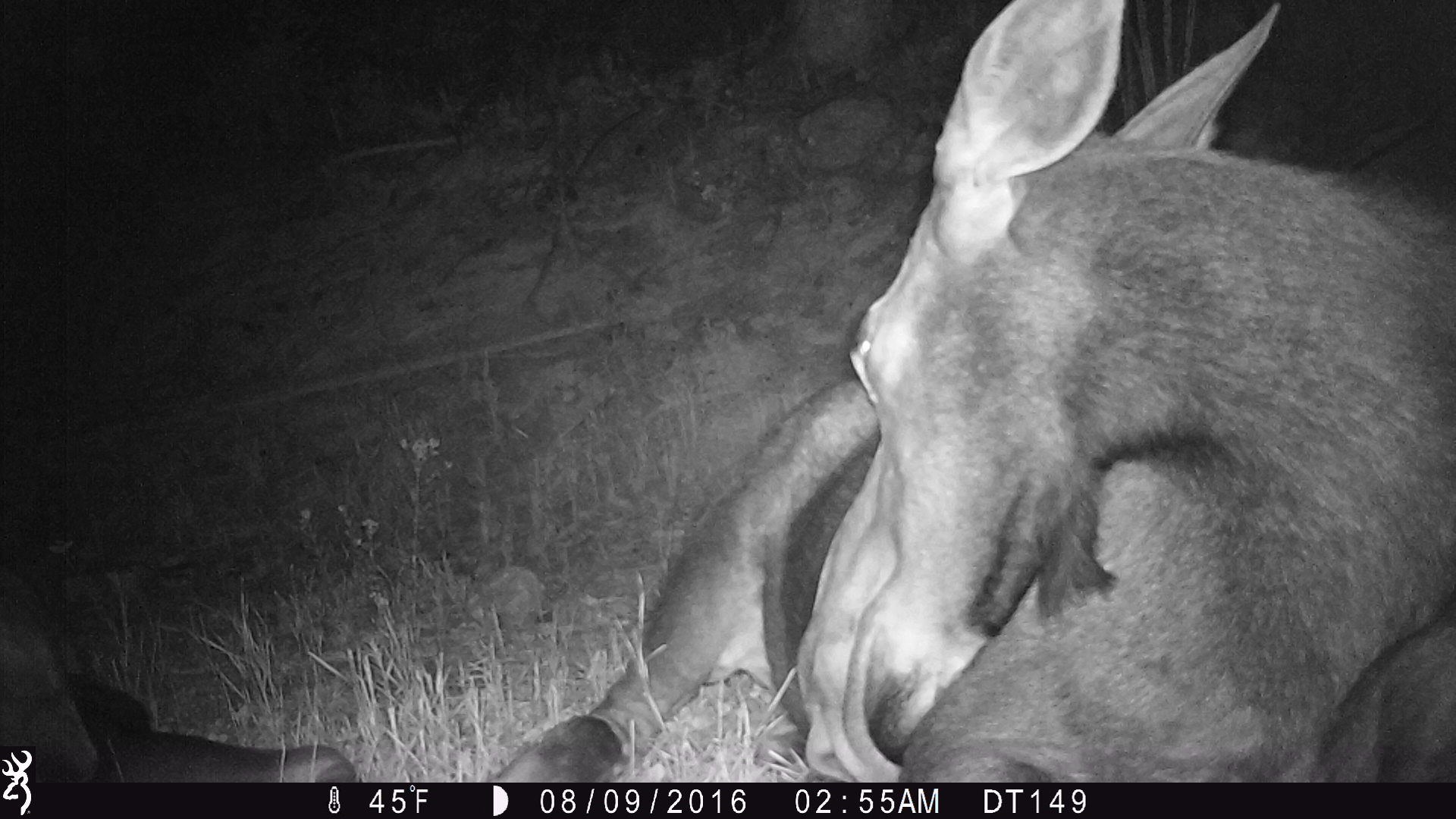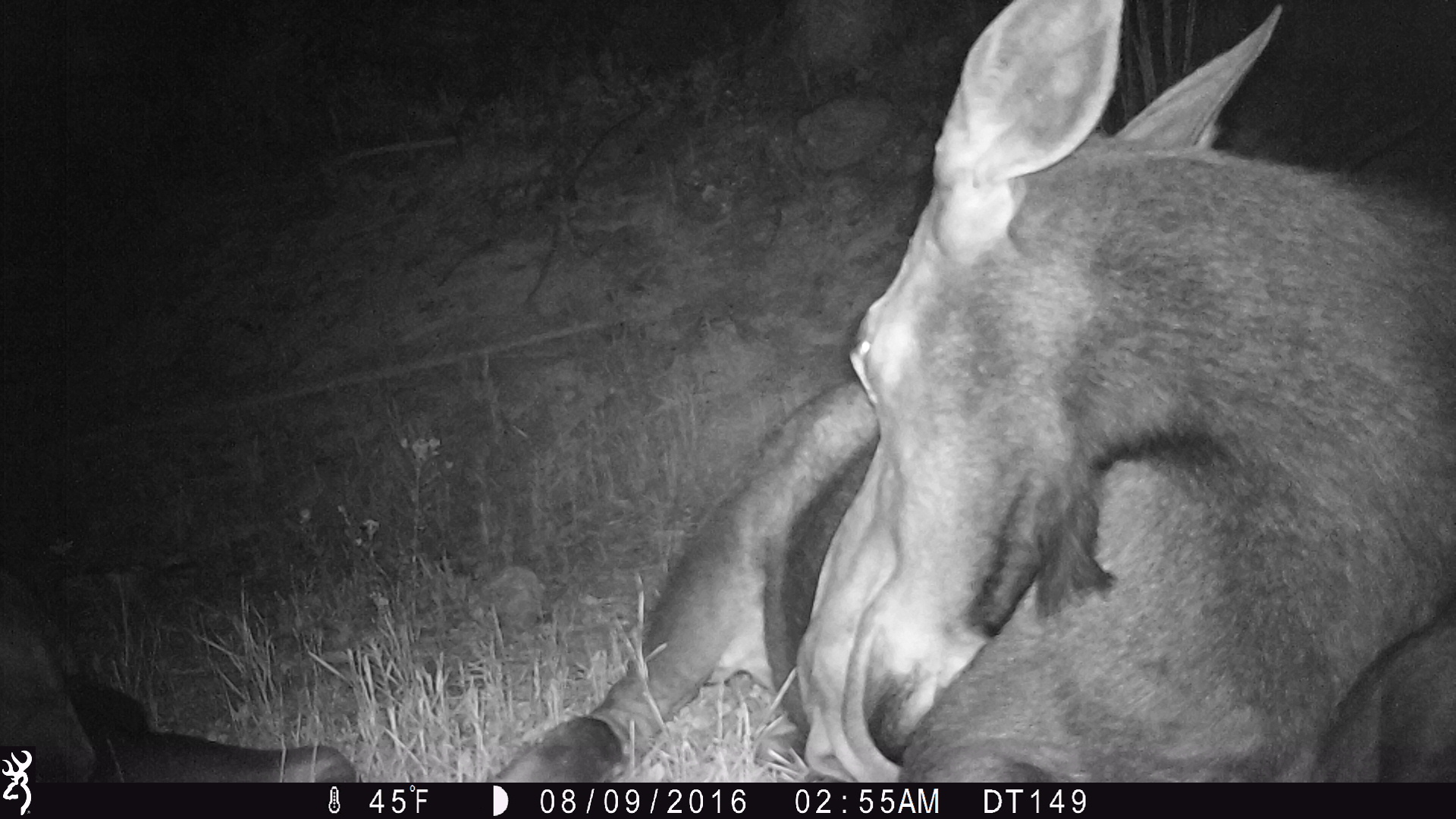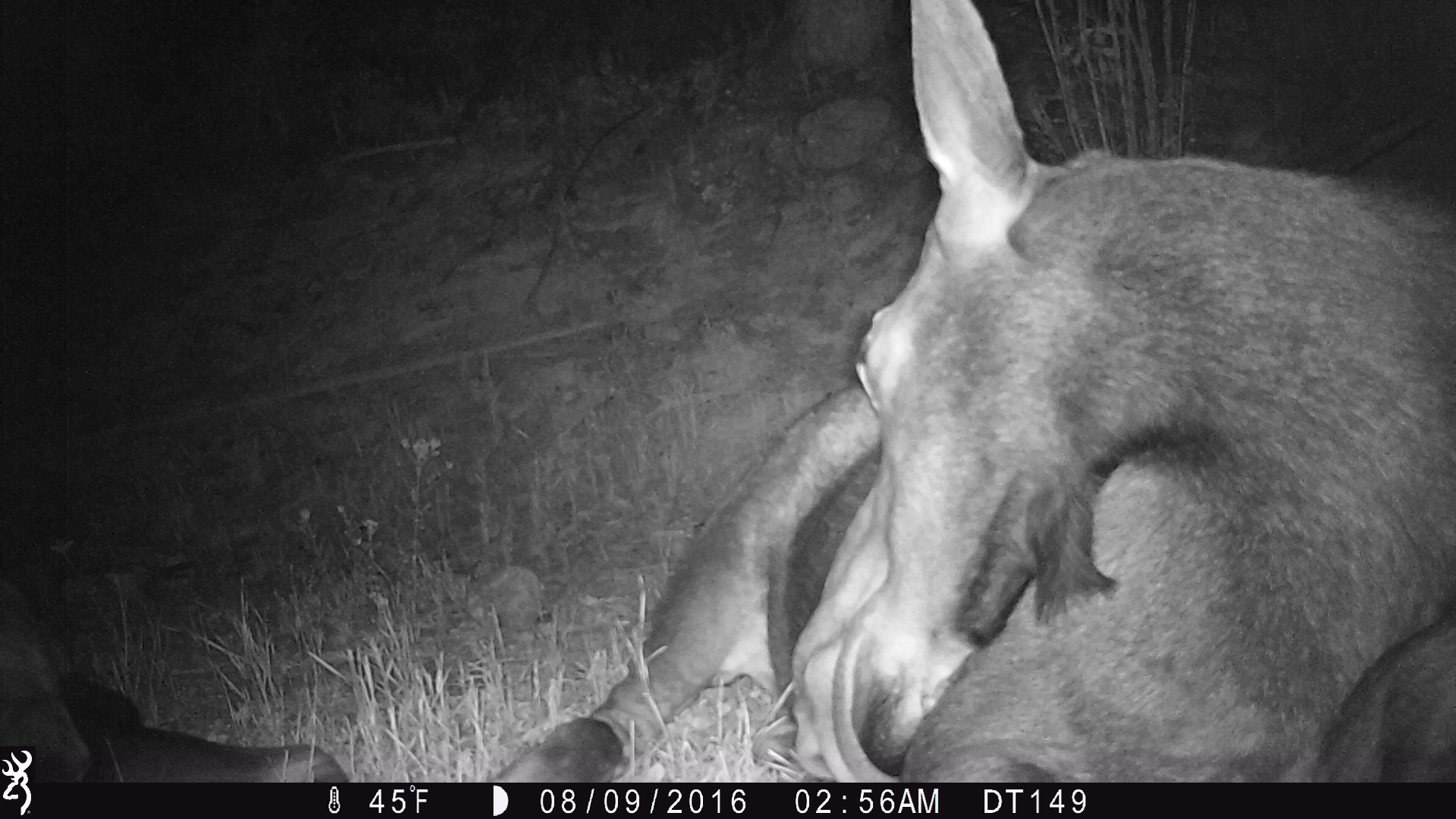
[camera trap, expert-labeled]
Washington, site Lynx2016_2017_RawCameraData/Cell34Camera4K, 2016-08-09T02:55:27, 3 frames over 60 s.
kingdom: Animalia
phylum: Chordata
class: Mammalia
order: Artiodactyla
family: Cervidae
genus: Alces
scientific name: Alces alces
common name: moose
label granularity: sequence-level